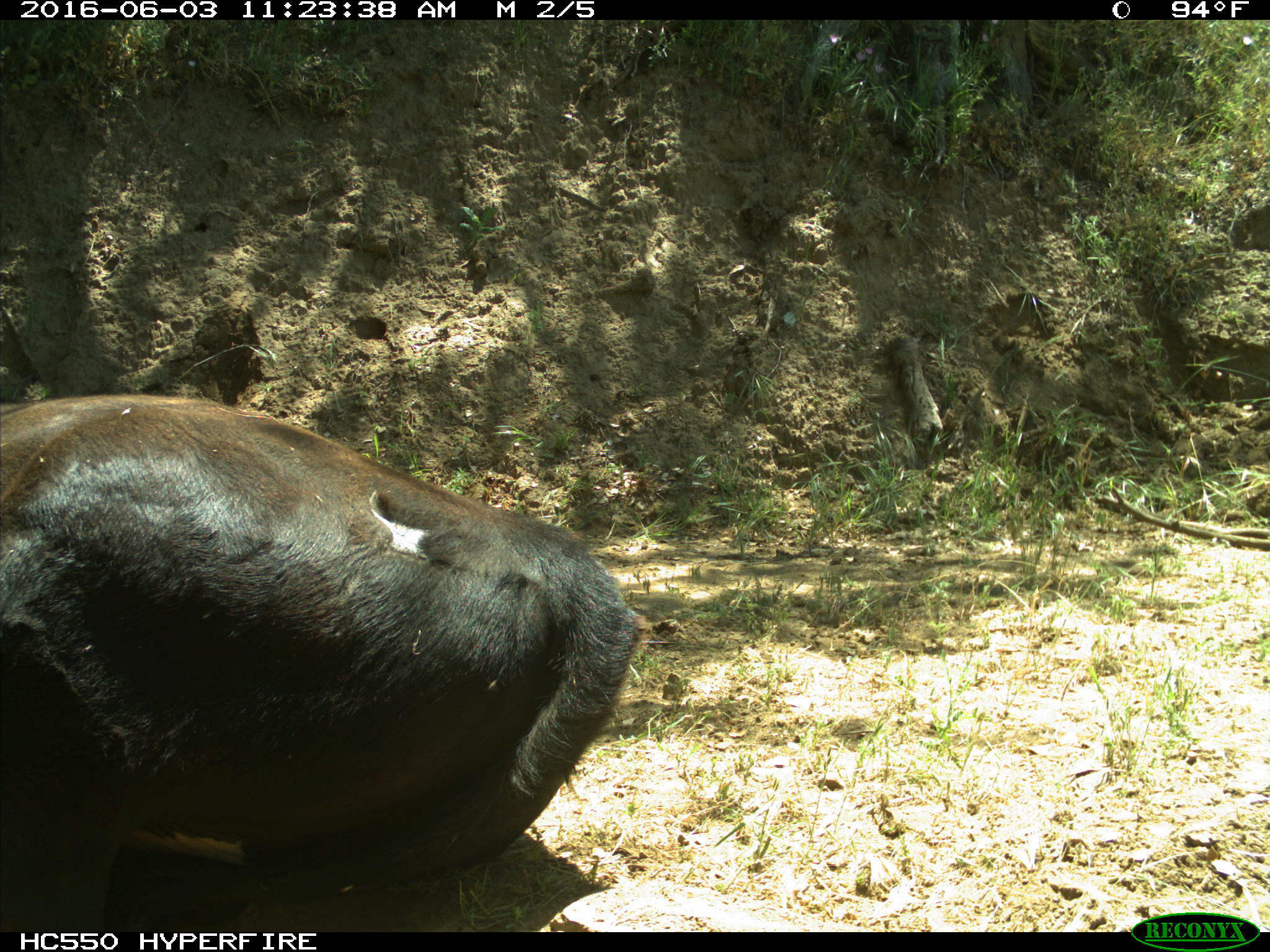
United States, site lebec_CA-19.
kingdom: Animalia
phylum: Chordata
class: Mammalia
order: Artiodactyla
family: Bovidae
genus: Bos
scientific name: Bos taurus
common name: domestic cow